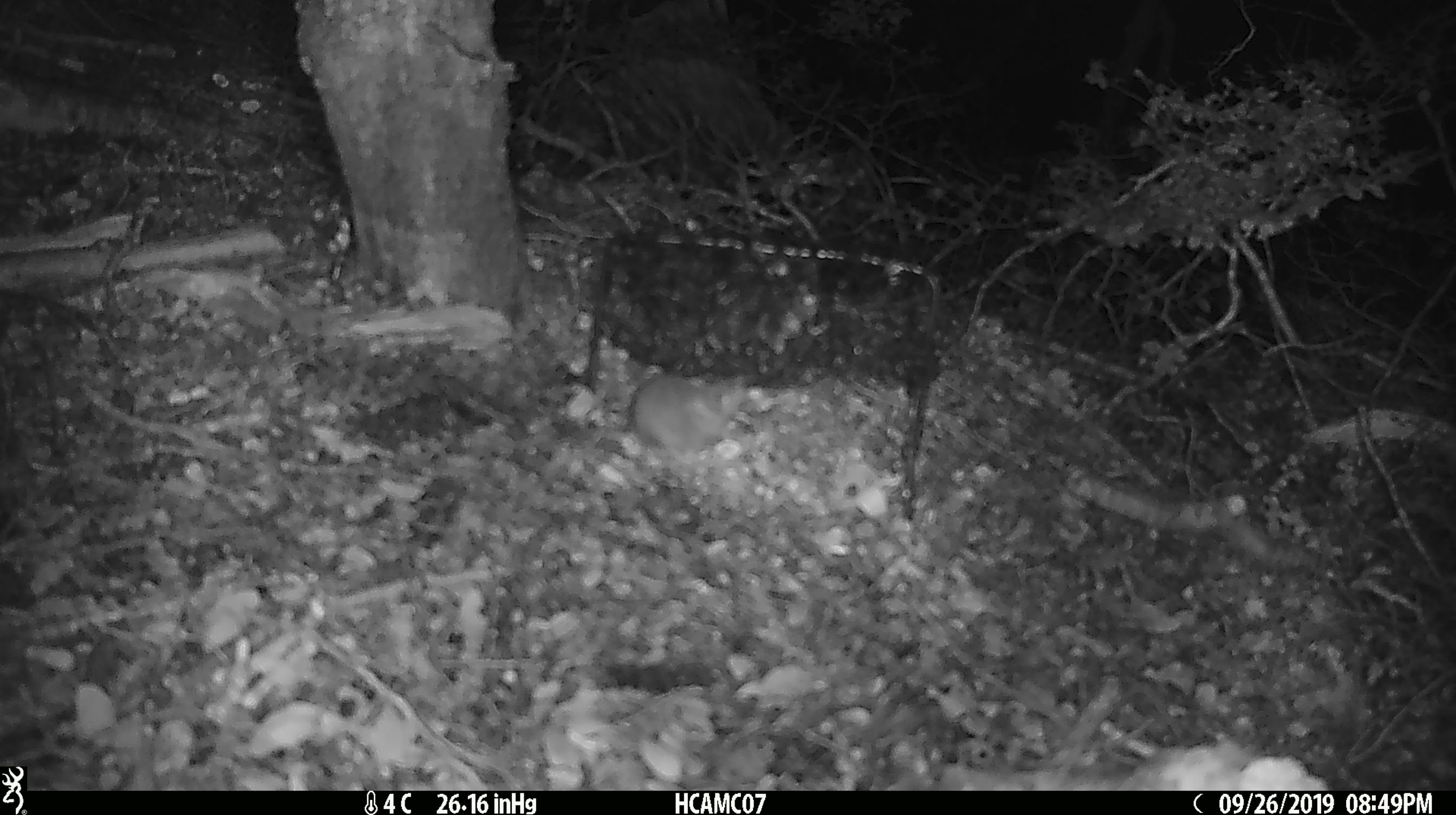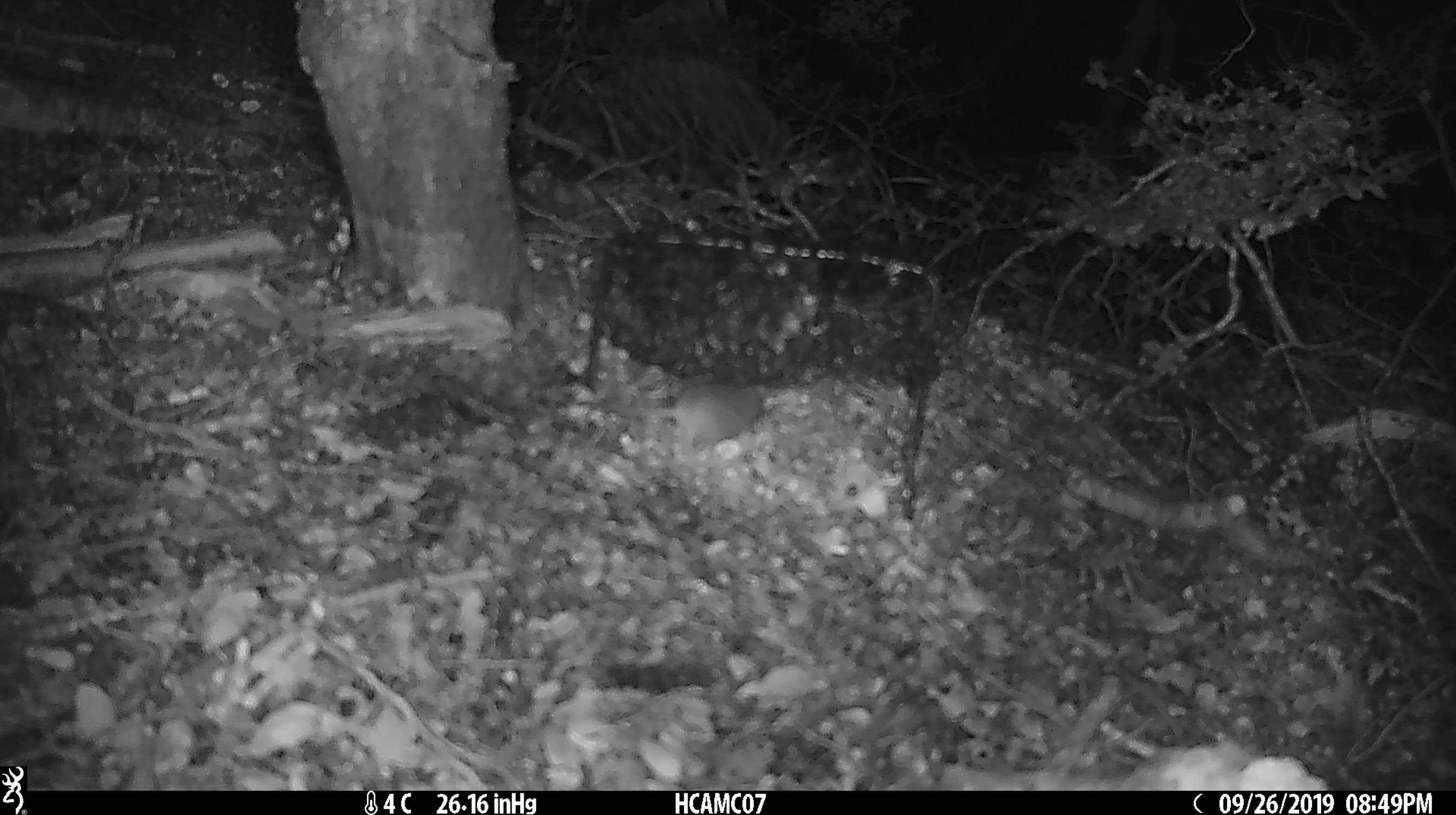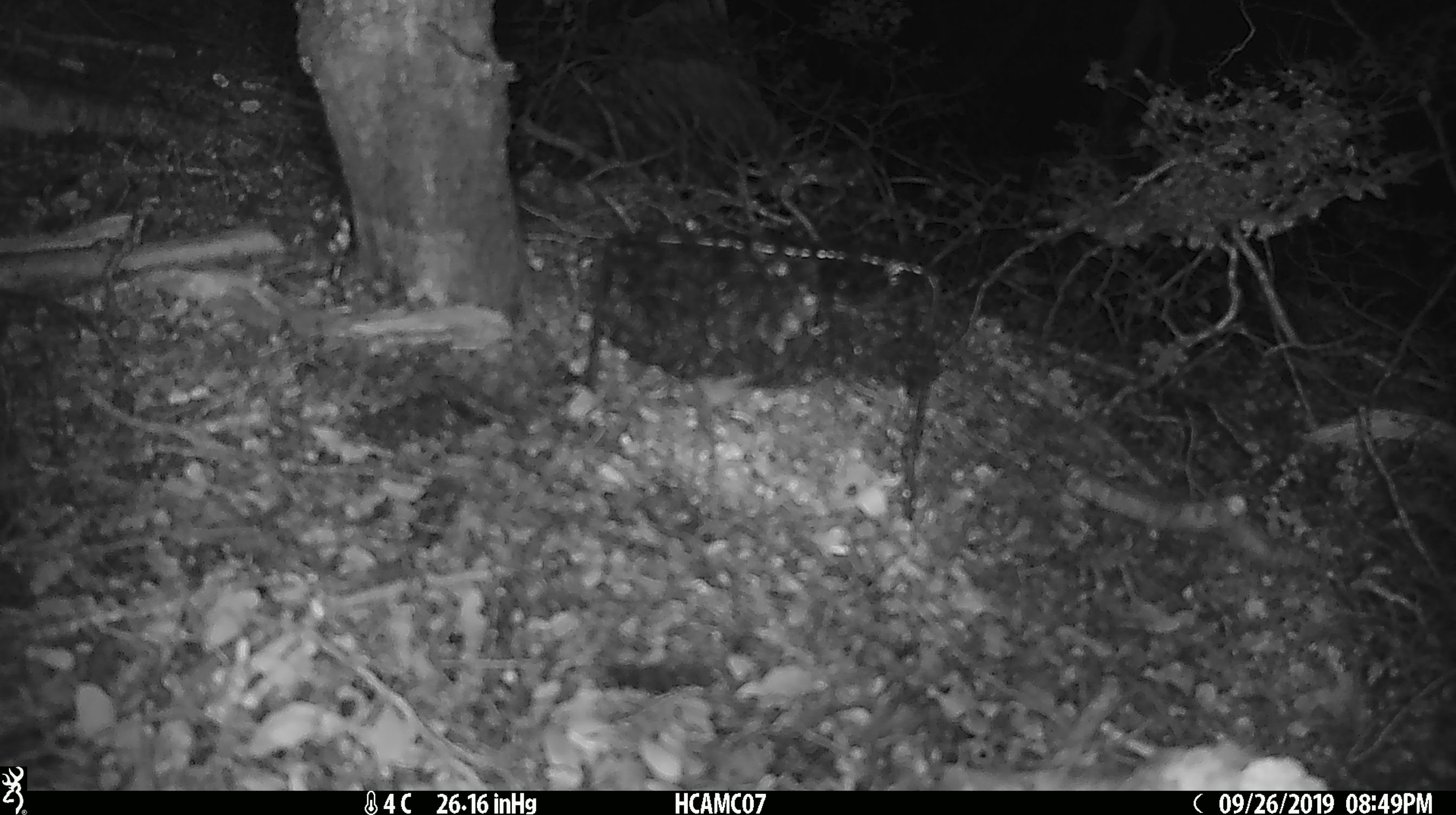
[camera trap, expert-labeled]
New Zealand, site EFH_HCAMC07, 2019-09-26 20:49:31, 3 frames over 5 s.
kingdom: Animalia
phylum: Chordata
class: Mammalia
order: Rodentia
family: Muridae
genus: Mus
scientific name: Mus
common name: mouse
Mouse (Mus).